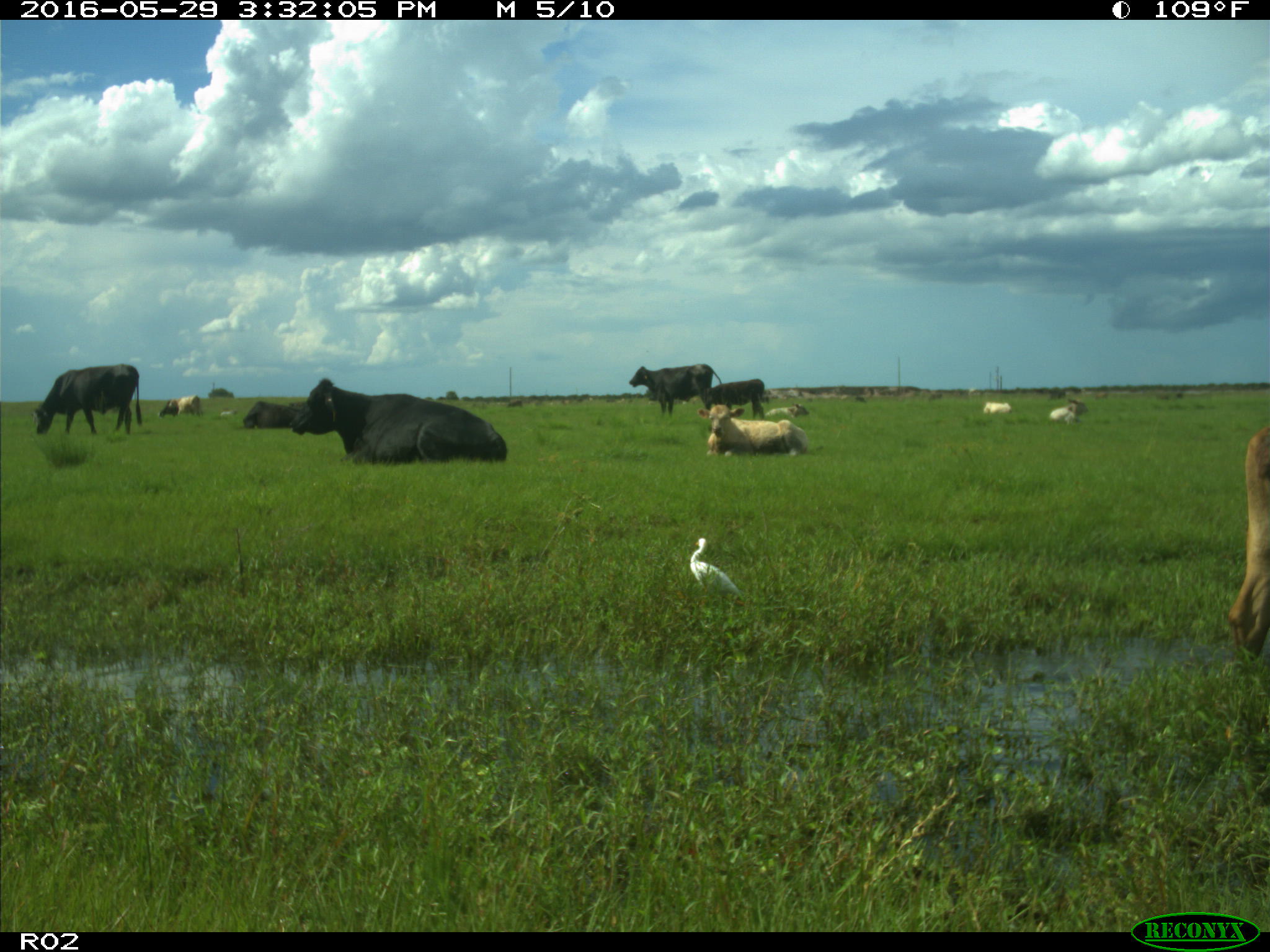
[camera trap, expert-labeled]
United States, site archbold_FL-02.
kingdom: Animalia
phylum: Chordata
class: Mammalia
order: Artiodactyla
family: Bovidae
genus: Bos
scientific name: Bos taurus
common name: domestic cow